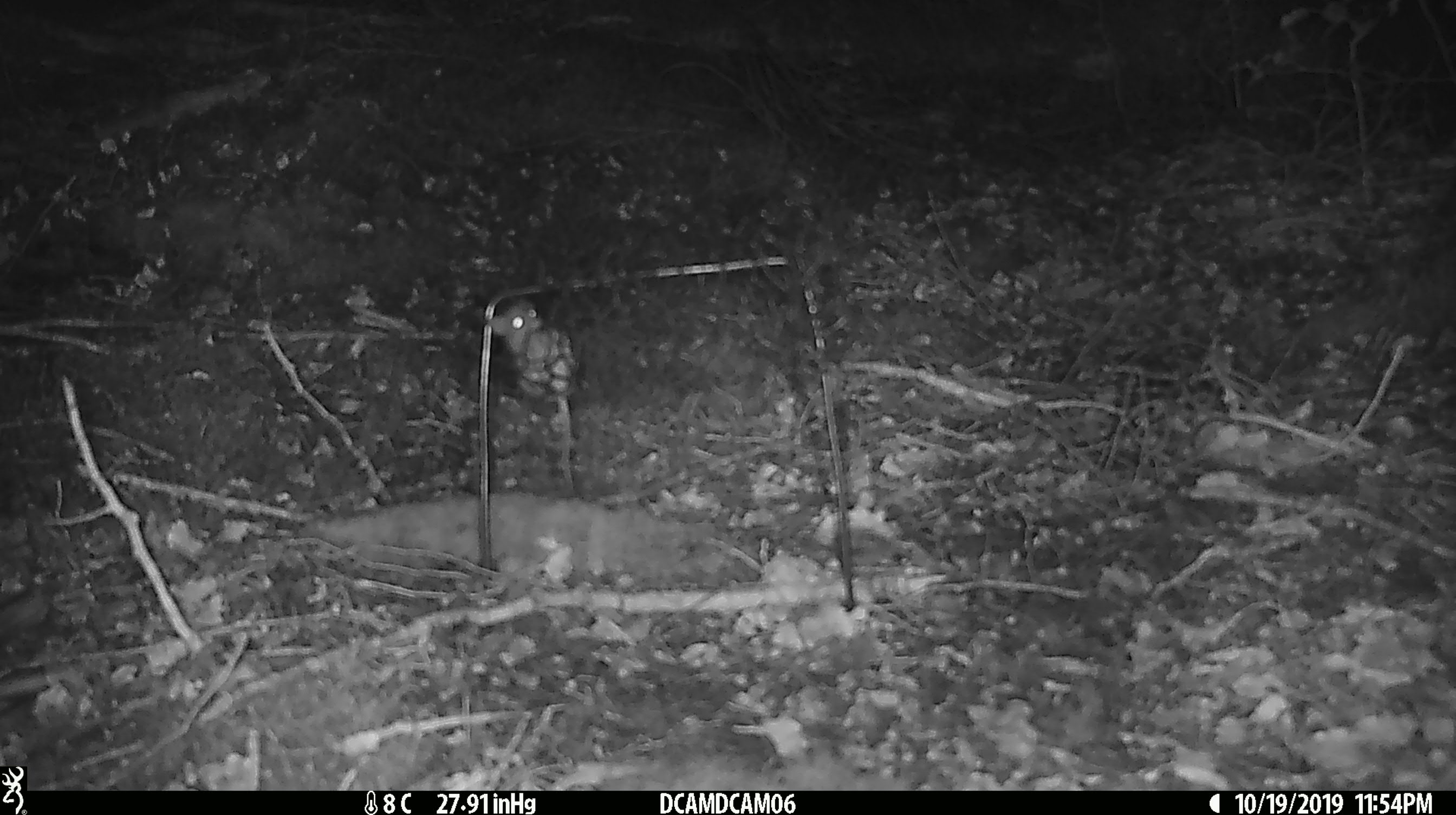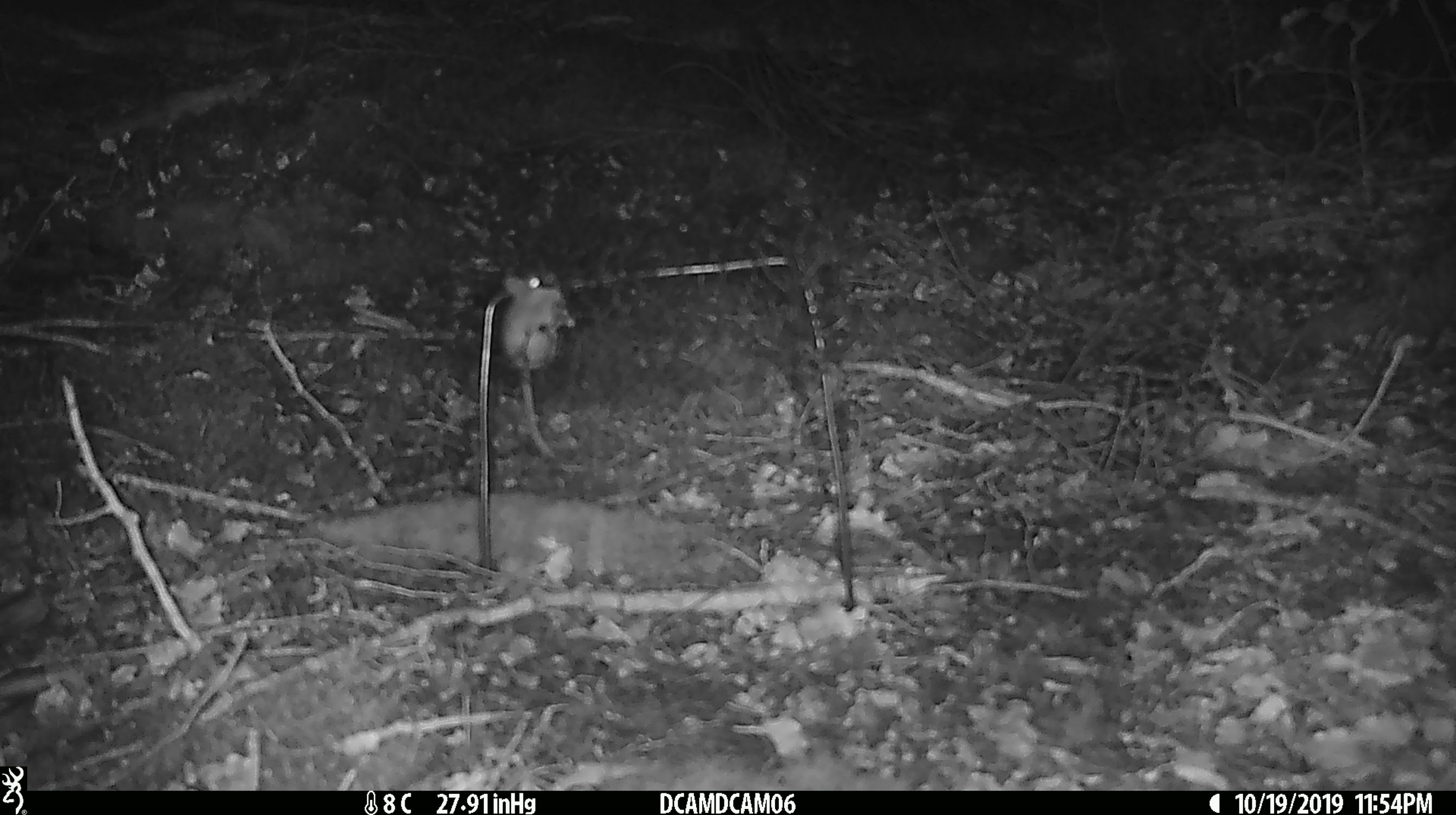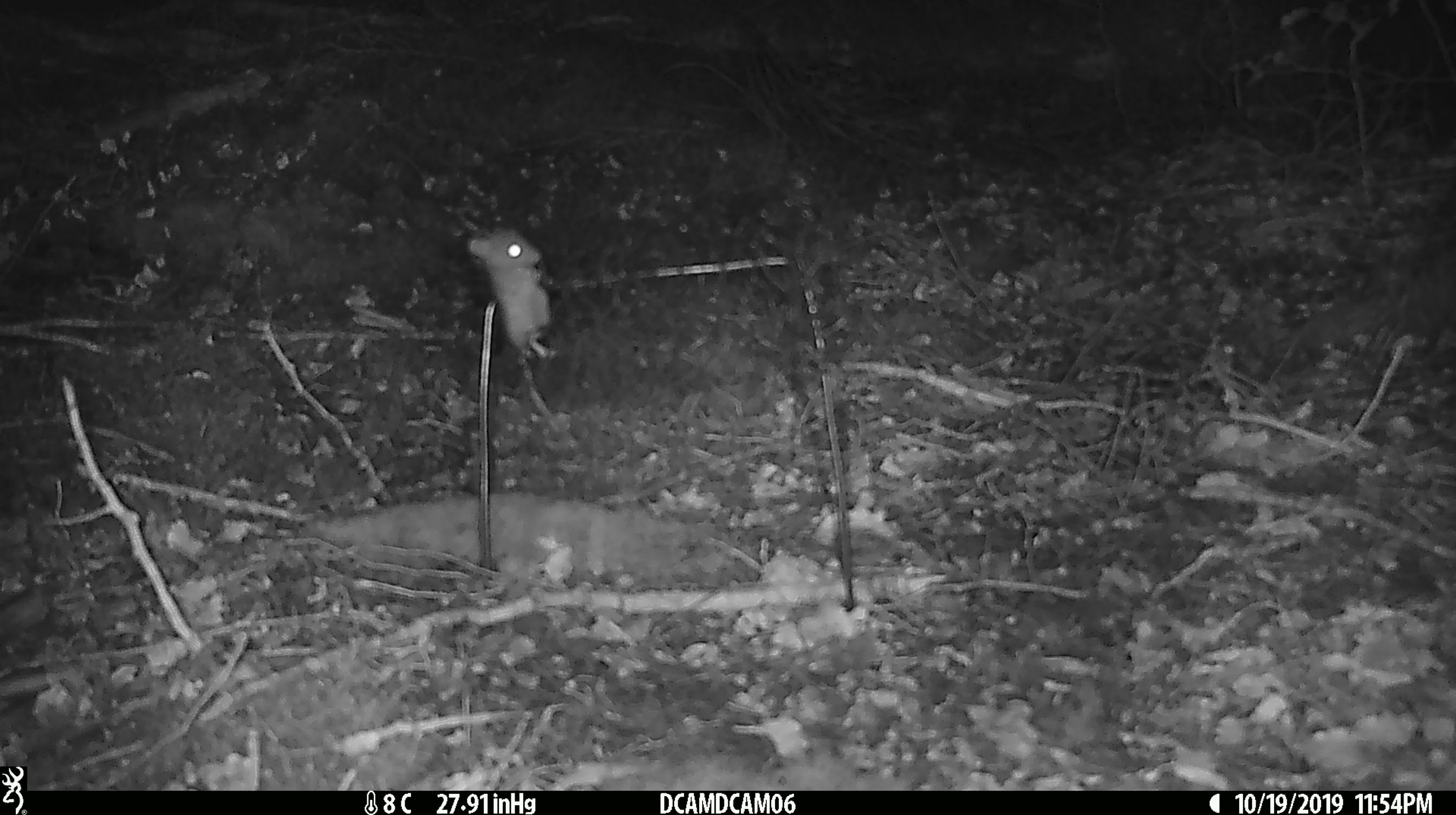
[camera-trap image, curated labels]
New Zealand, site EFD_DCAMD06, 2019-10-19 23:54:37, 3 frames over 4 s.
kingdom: Animalia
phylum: Chordata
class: Mammalia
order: Rodentia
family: Muridae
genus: Mus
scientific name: Mus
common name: mouse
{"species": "mouse (Mus)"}